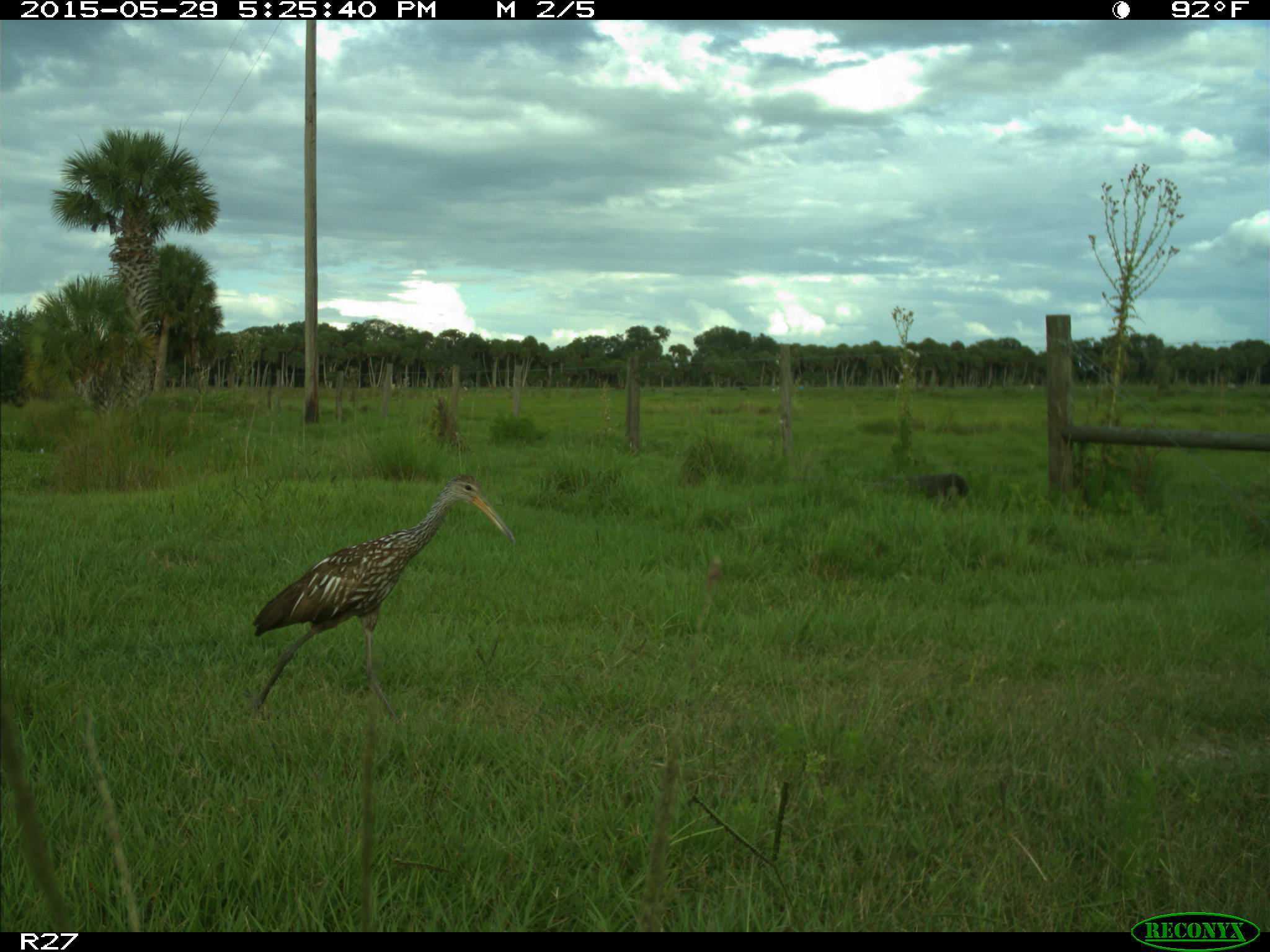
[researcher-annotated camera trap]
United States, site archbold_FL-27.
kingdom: Animalia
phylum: Chordata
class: Aves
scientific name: Aves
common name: birds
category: unidentified bird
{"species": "unidentified bird (birds) (Aves)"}